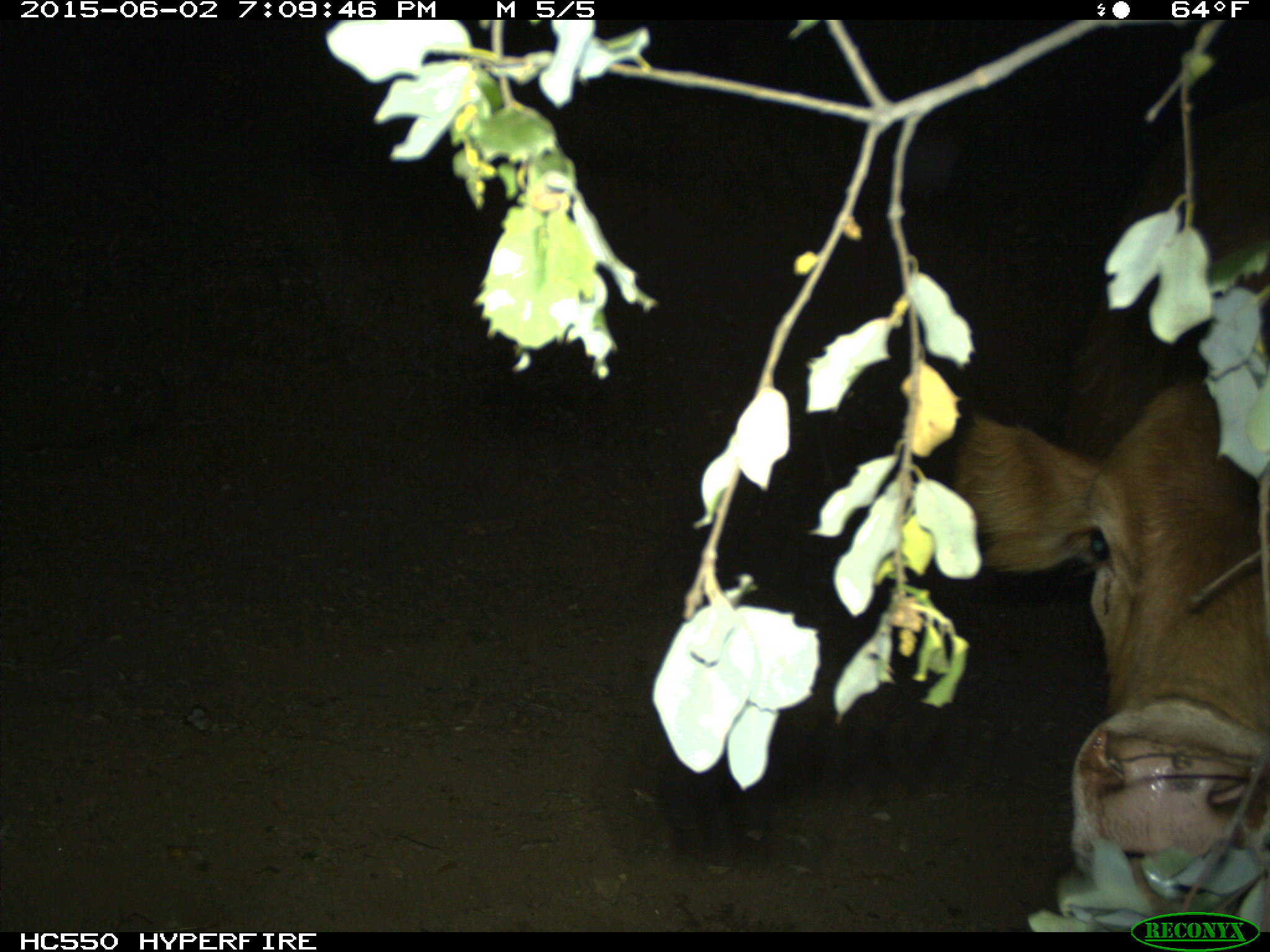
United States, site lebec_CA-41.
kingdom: Animalia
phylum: Chordata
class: Mammalia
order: Artiodactyla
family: Bovidae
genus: Bos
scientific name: Bos taurus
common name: domestic cow